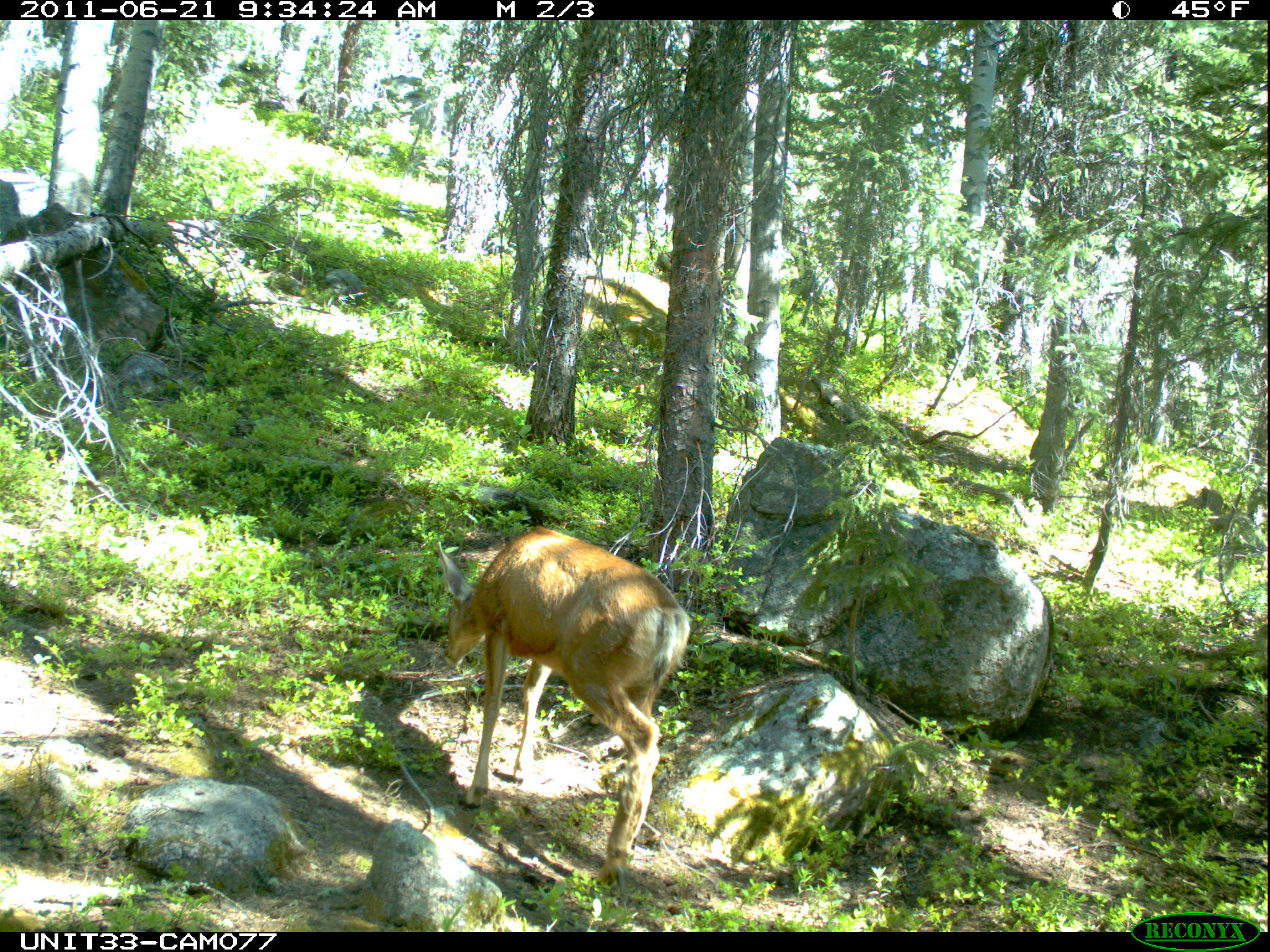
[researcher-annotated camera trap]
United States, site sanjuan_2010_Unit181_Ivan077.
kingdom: Animalia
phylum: Chordata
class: Mammalia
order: Artiodactyla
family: Cervidae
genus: Odocoileus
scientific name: Odocoileus hemionus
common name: mule deer